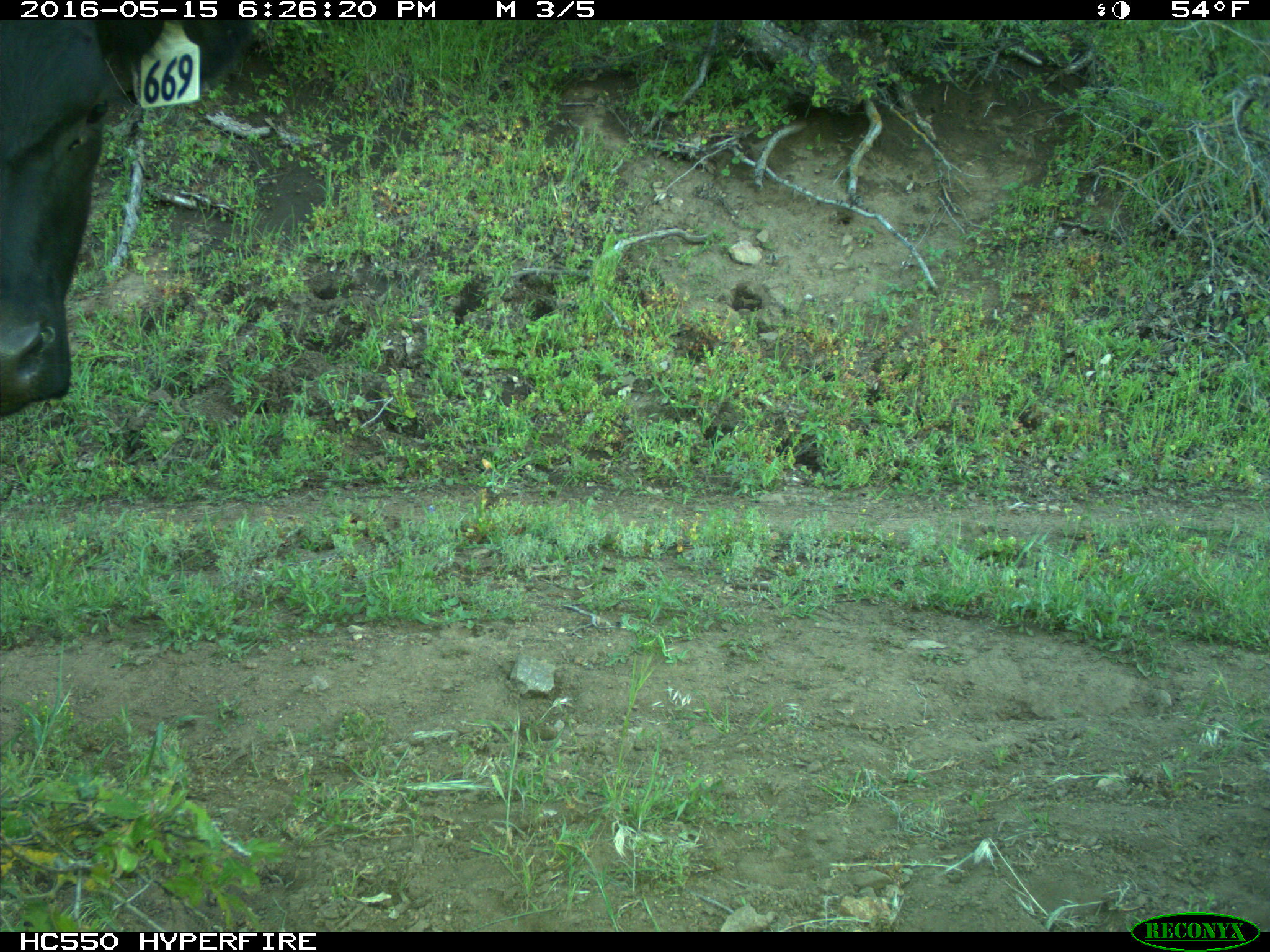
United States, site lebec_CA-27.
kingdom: Animalia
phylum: Chordata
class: Mammalia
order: Artiodactyla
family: Bovidae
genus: Bos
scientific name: Bos taurus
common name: domestic cow